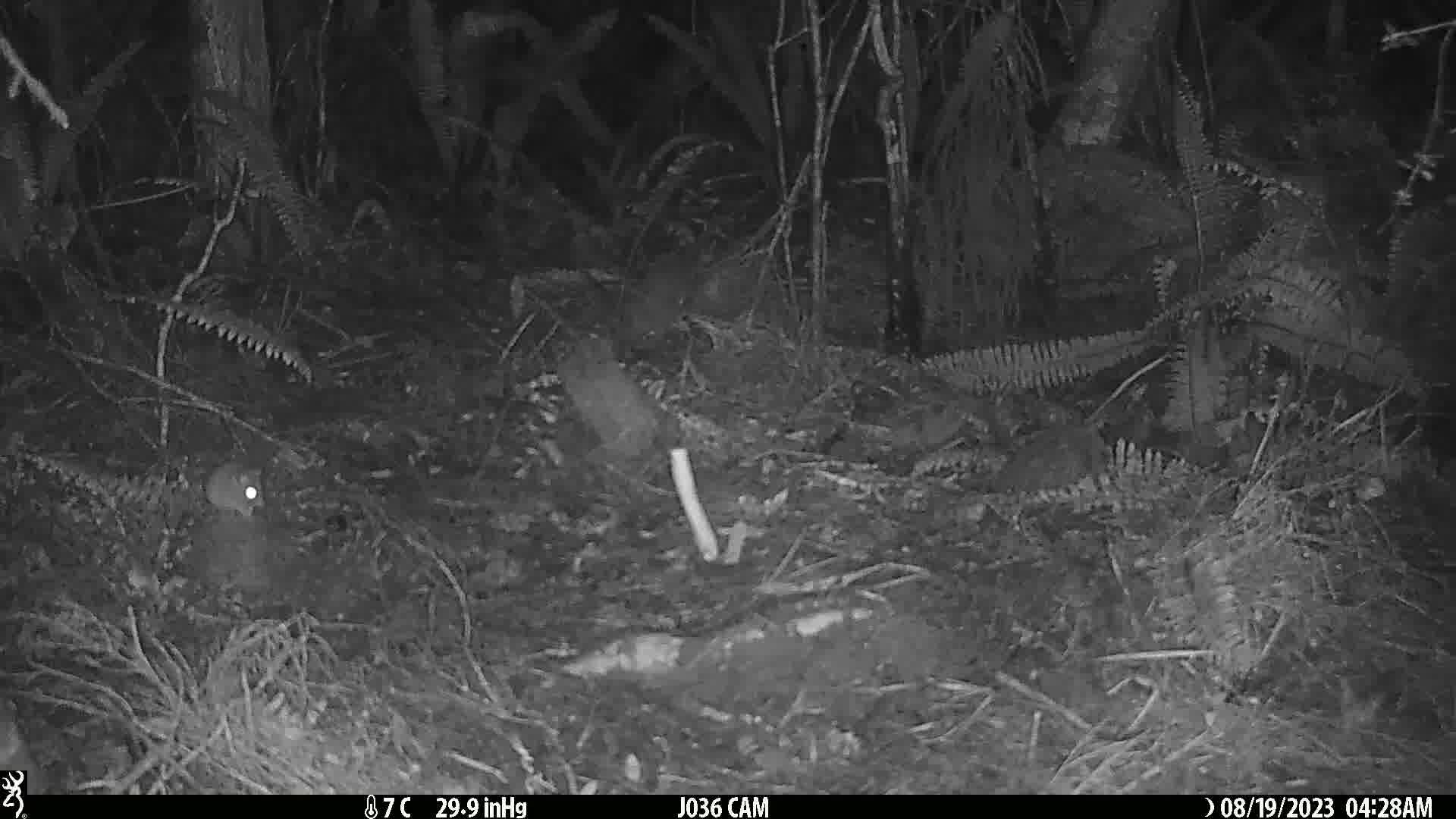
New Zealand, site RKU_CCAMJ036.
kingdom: Animalia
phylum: Chordata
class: Mammalia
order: Rodentia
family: Muridae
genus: Rattus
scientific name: Rattus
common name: rat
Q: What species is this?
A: Rat (Rattus).